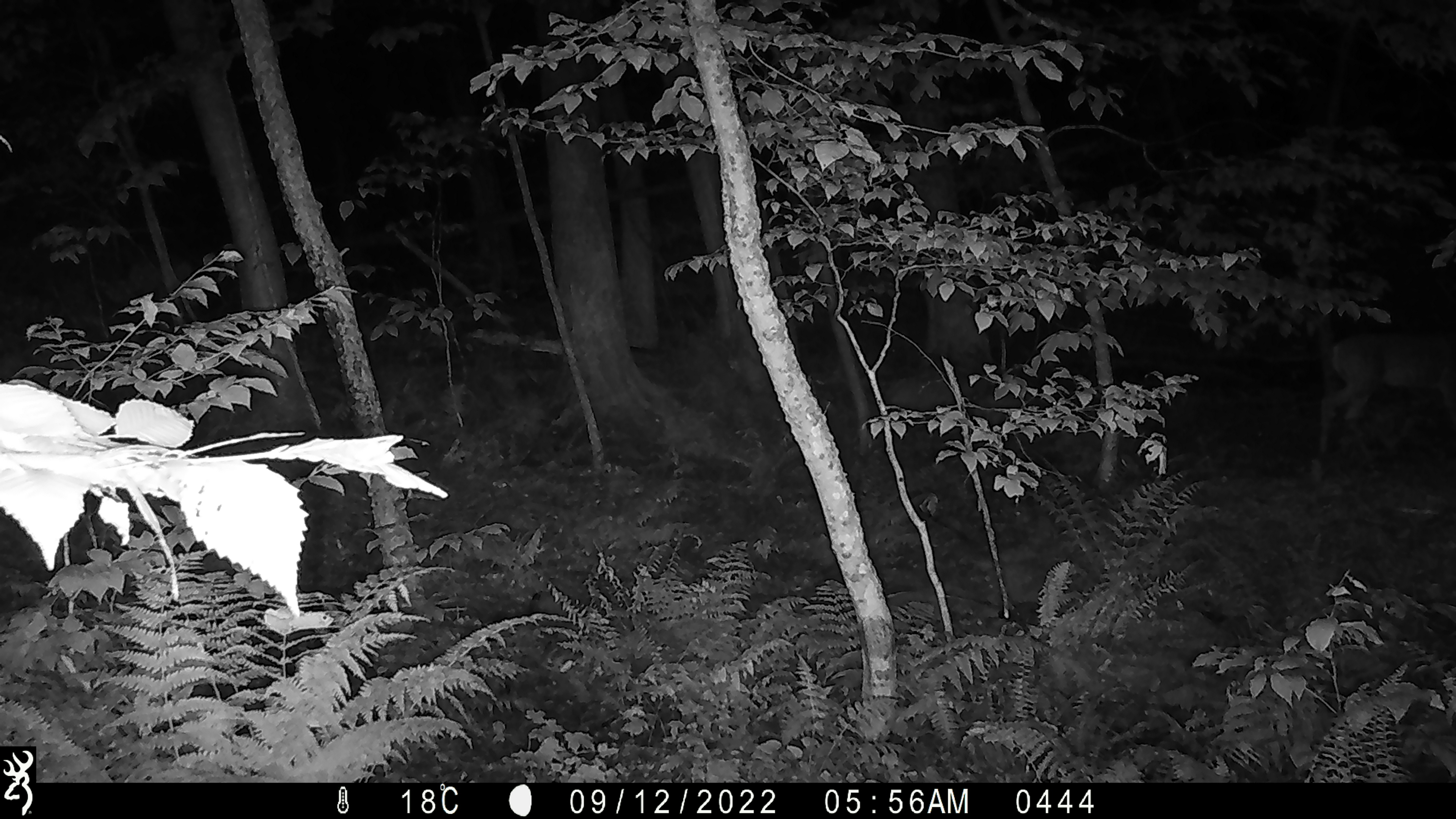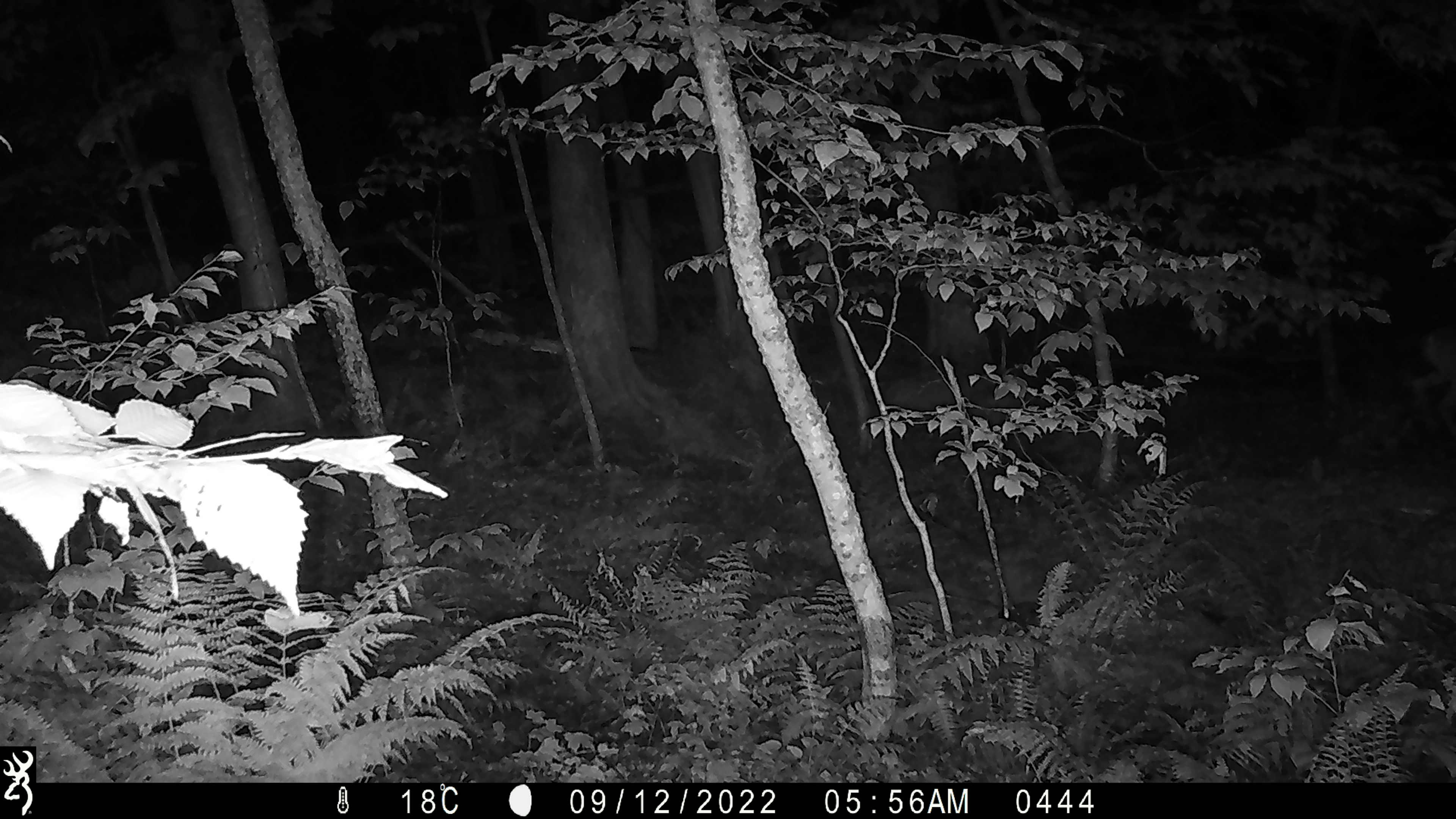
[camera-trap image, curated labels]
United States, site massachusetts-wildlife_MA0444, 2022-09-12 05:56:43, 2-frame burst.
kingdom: Animalia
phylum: Chordata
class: Mammalia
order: Artiodactyla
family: Cervidae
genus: Odocoileus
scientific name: Odocoileus virginianus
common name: white-tailed deer